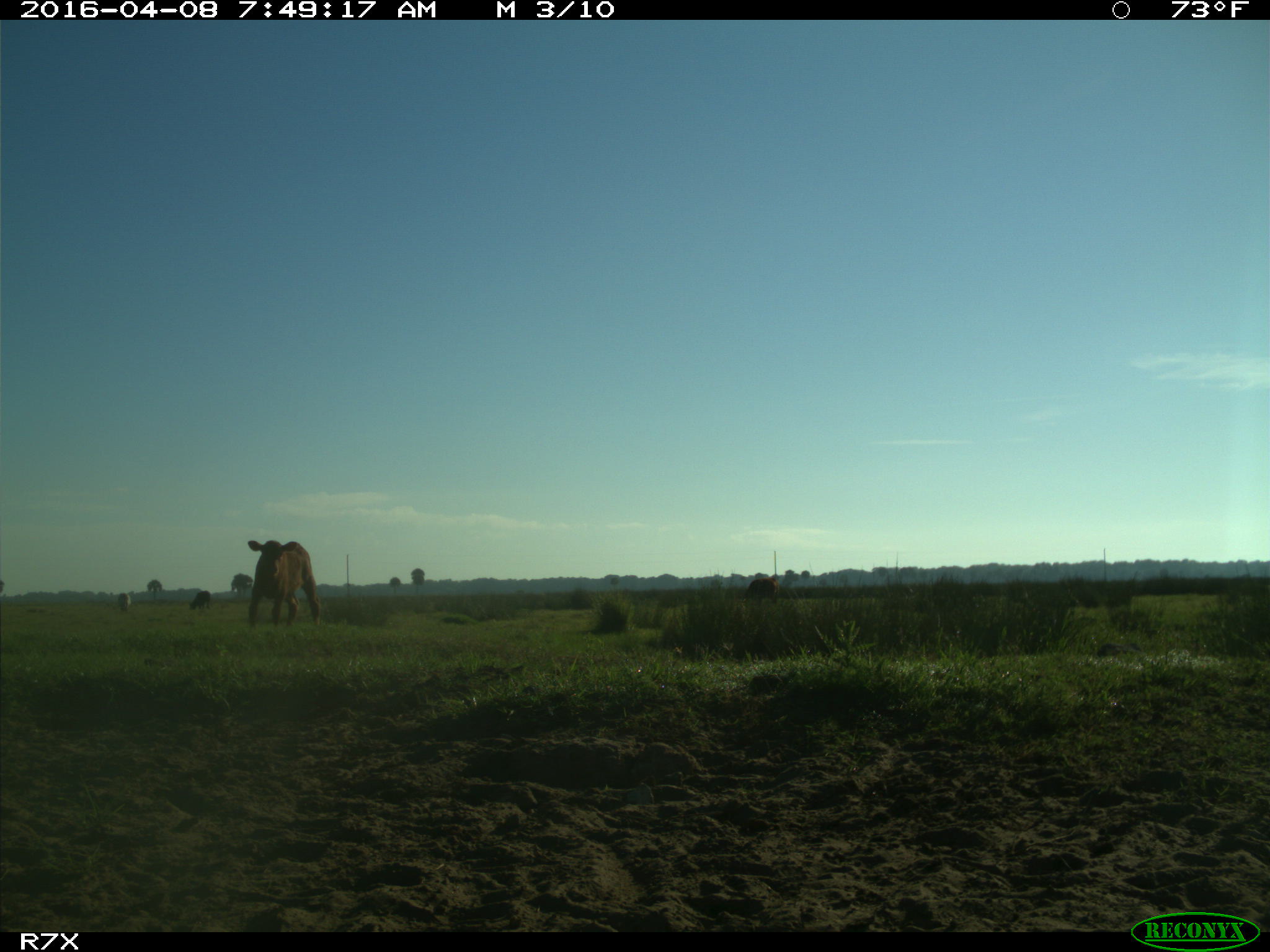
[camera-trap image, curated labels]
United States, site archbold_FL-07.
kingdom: Animalia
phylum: Chordata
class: Mammalia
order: Artiodactyla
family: Bovidae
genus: Bos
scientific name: Bos taurus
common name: domestic cow